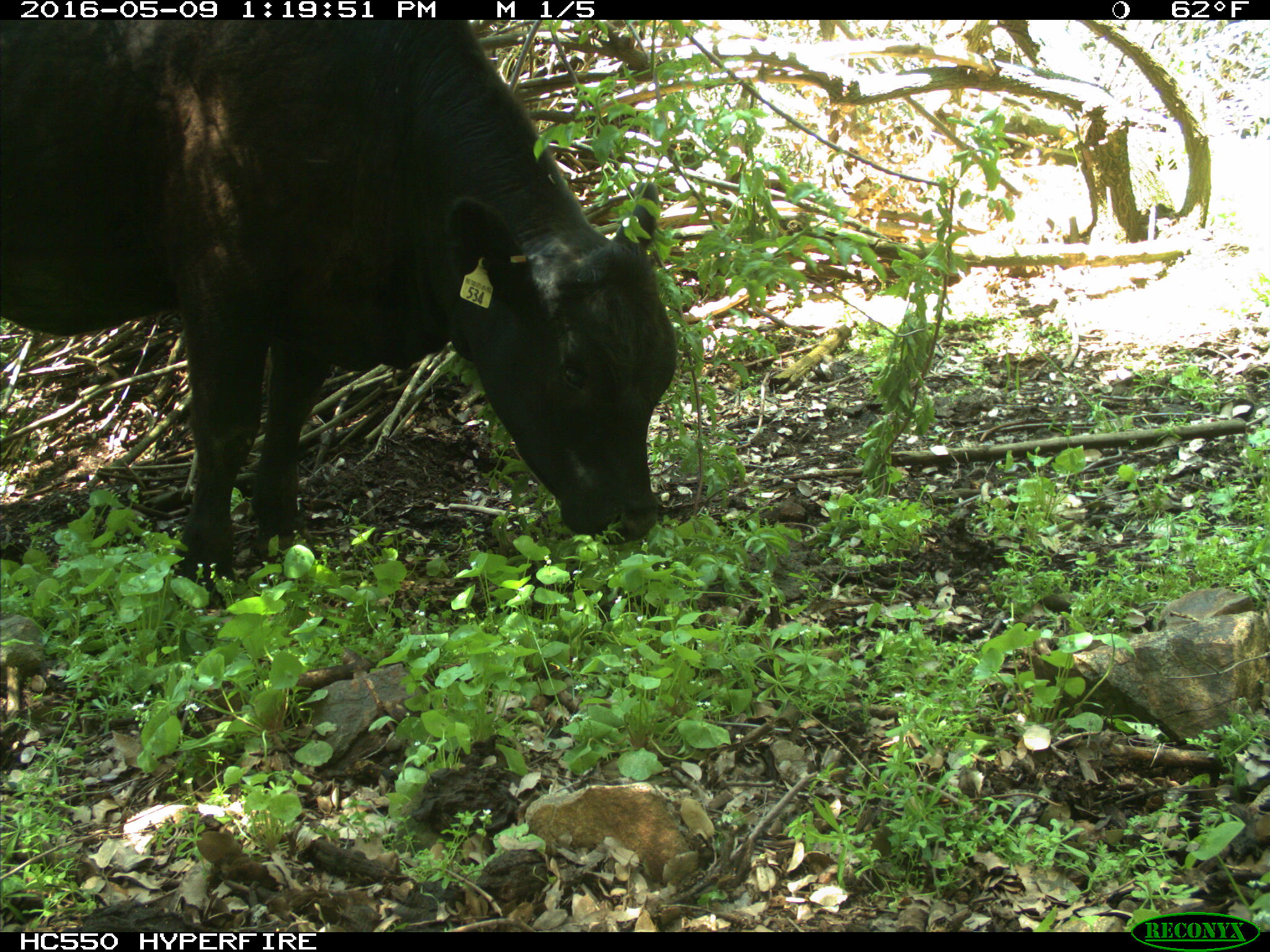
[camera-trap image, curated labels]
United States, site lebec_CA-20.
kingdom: Animalia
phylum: Chordata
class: Mammalia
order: Artiodactyla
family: Bovidae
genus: Bos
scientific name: Bos taurus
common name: domestic cow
Bos taurus (domestic cow).